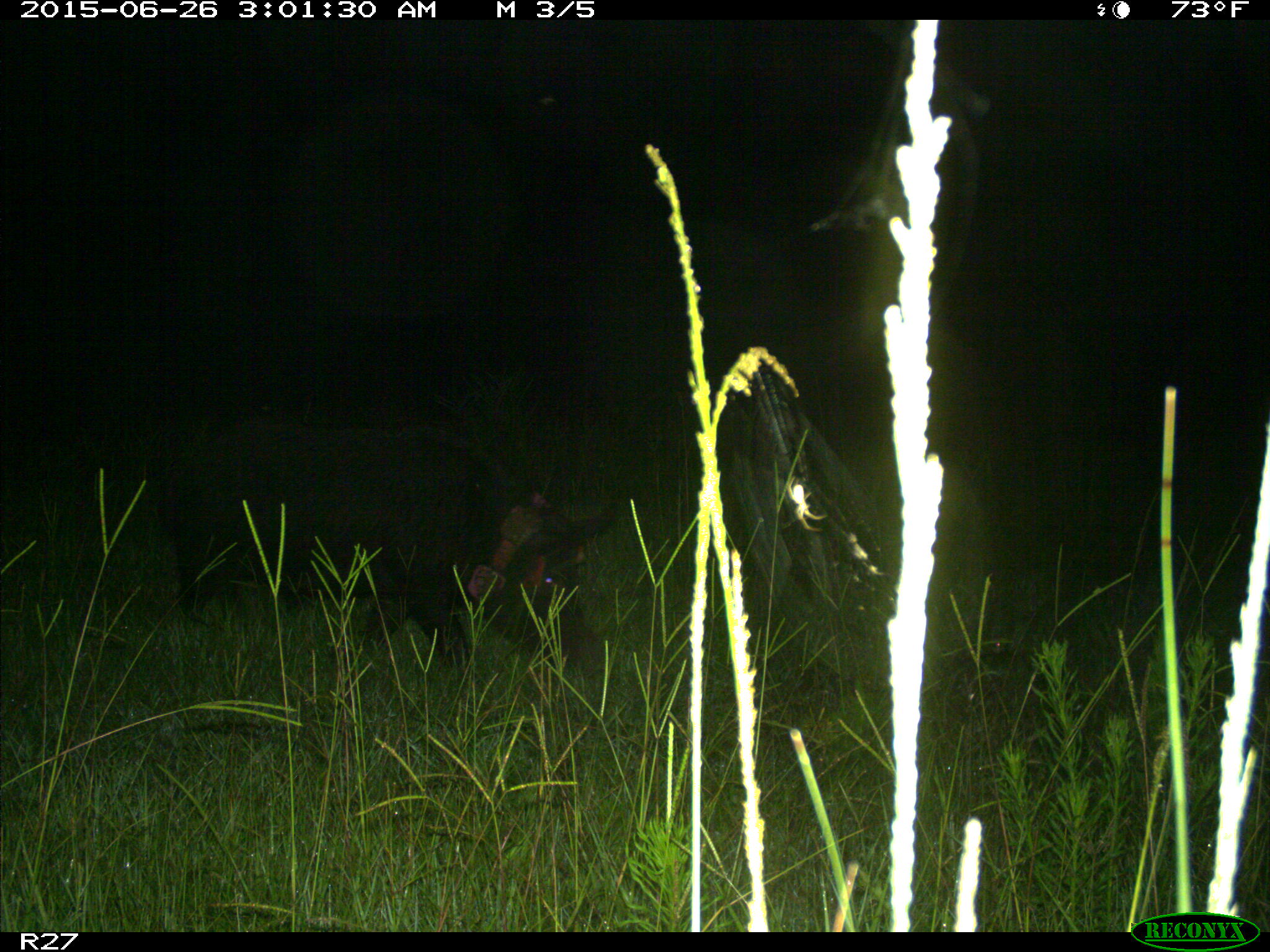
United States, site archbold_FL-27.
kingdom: Animalia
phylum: Chordata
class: Mammalia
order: Artiodactyla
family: Suidae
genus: Sus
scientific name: Sus scrofa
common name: wild boar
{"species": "Sus scrofa (wild boar)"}